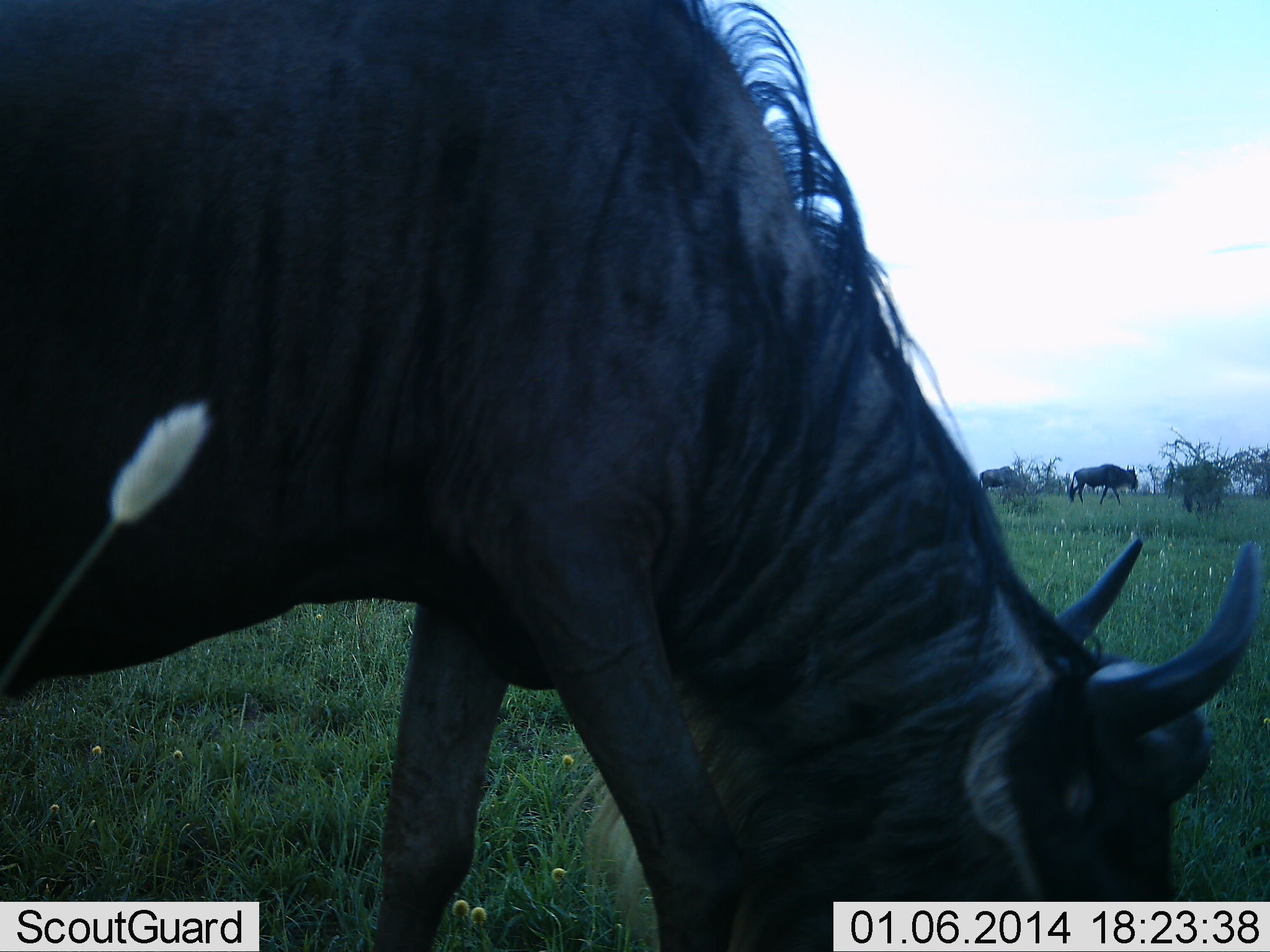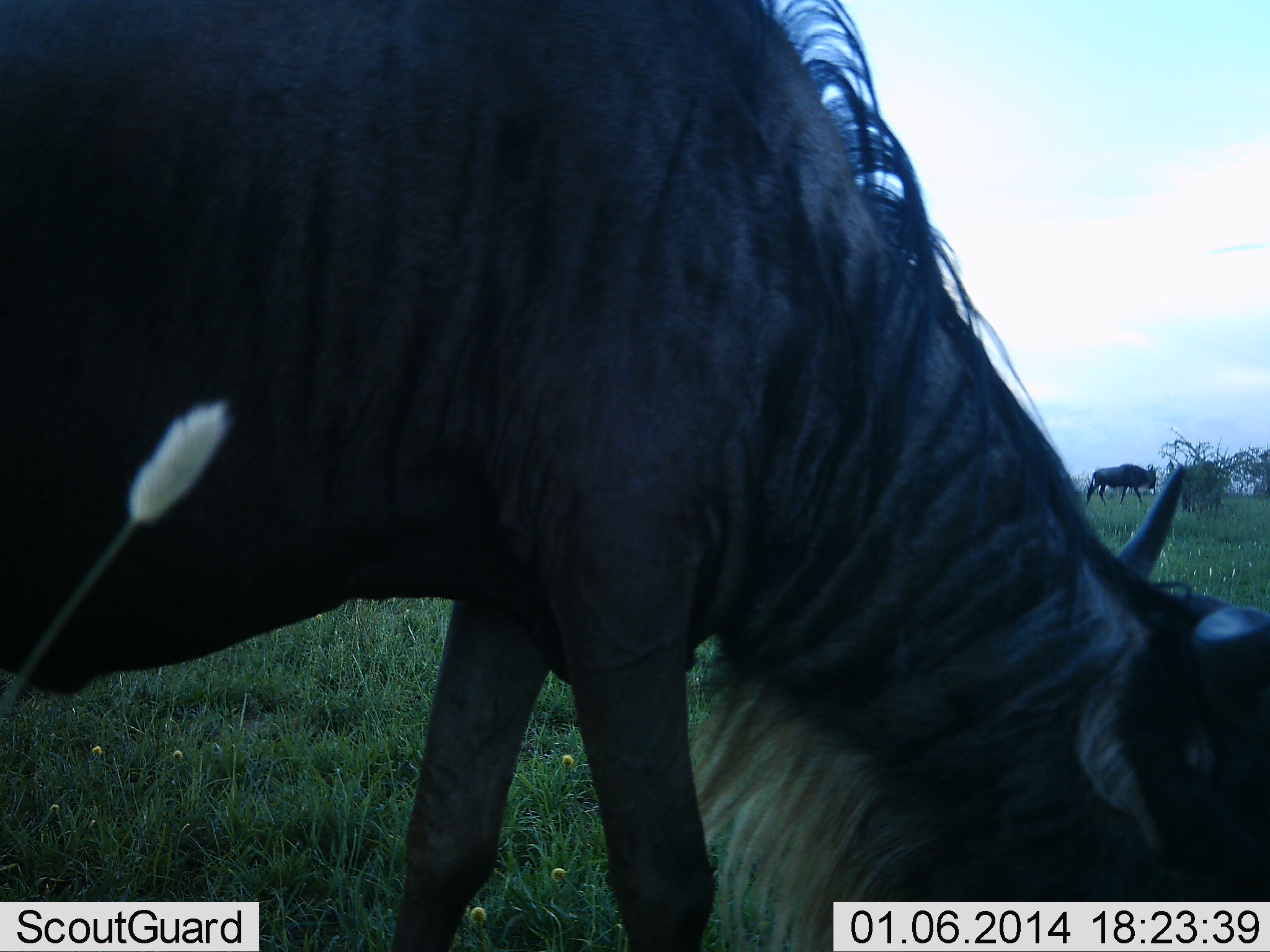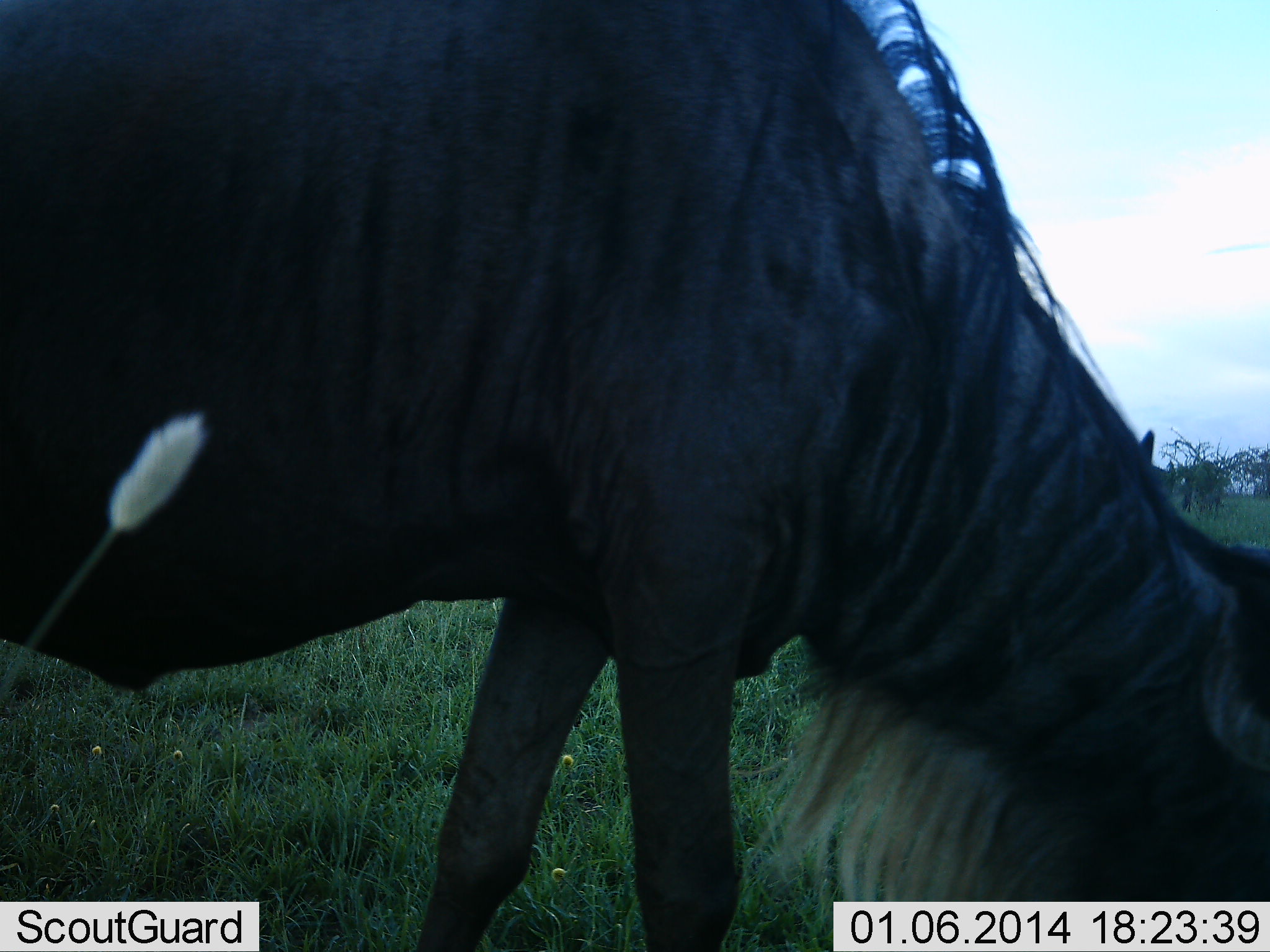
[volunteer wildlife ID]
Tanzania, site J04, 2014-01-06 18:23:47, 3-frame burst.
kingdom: Animalia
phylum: Chordata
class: Mammalia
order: Artiodactyla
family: Bovidae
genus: Connochaetes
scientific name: Connochaetes taurinus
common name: blue wildebeest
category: wildebeest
Wildebeest (blue wildebeest) (Connochaetes taurinus), count 3. Behavior (volunteer vote fractions): standing 40%, resting 0%, moving 40%, interacting 0%. Young present (vote fraction): 0%. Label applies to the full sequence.